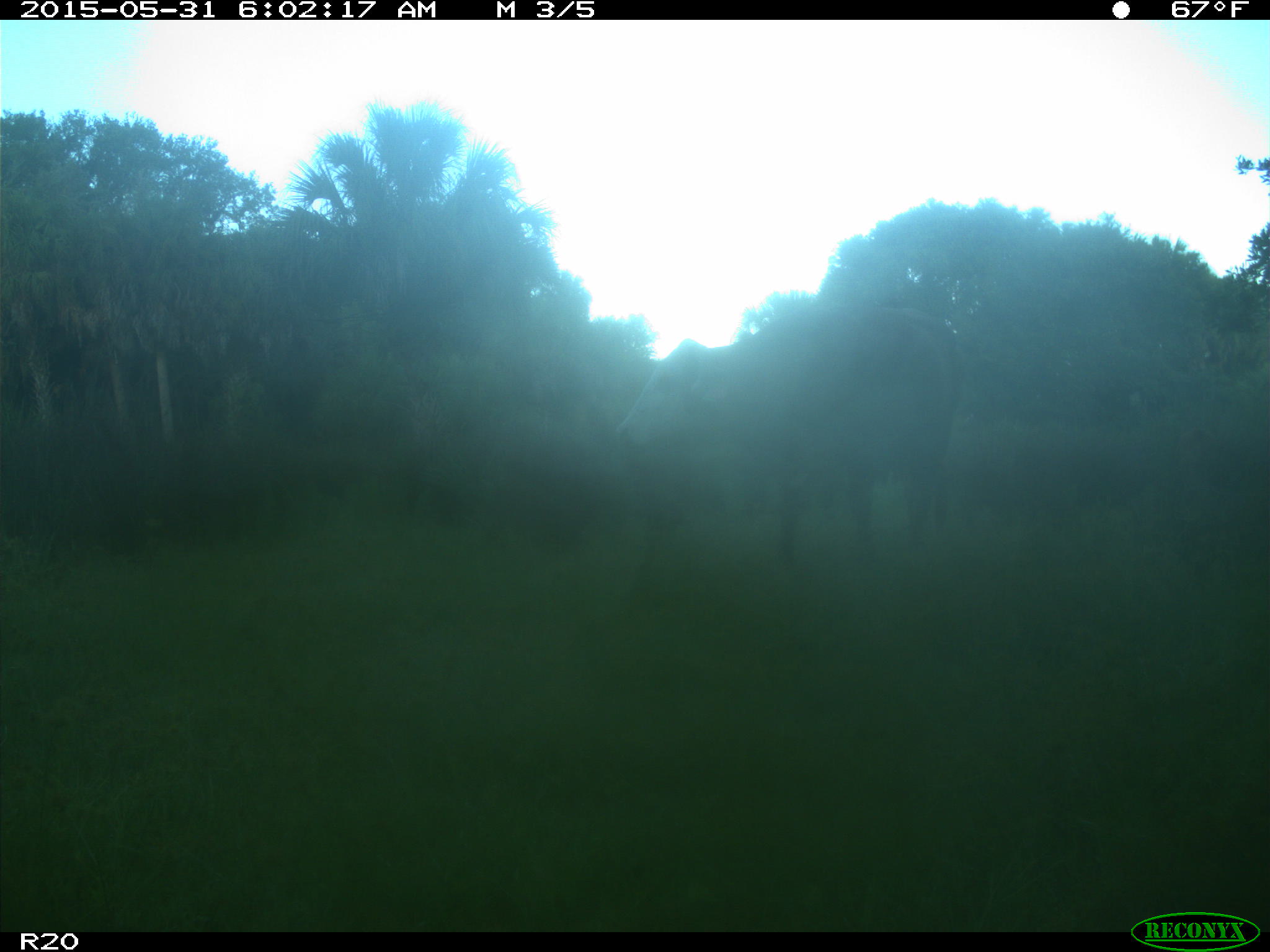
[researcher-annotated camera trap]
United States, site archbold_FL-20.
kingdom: Animalia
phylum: Chordata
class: Mammalia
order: Artiodactyla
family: Bovidae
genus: Bos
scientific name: Bos taurus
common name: domestic cow